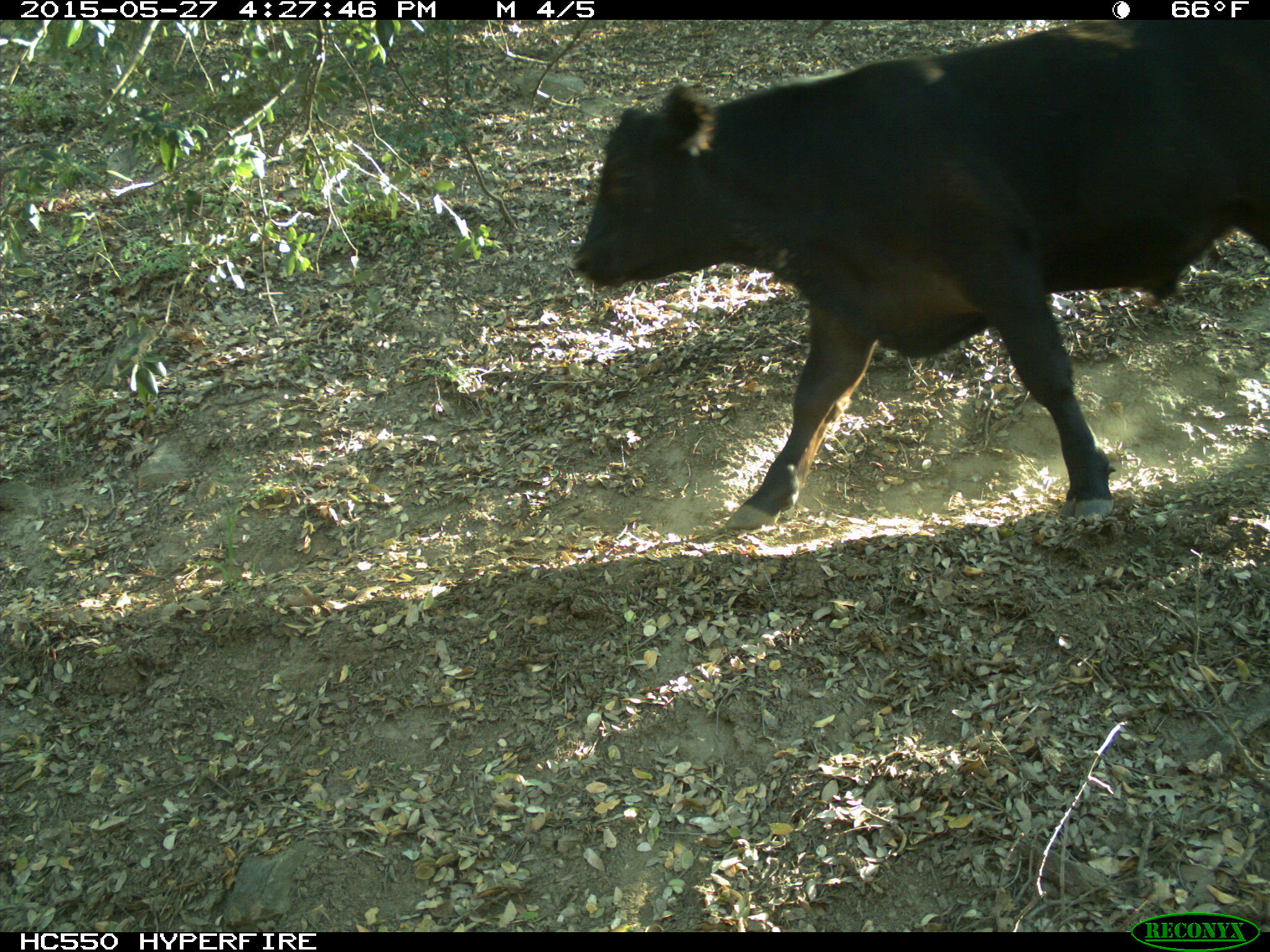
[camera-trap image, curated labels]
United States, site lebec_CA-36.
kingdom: Animalia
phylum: Chordata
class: Mammalia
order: Artiodactyla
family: Bovidae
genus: Bos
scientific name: Bos taurus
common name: domestic cow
Bos taurus (domestic cow).